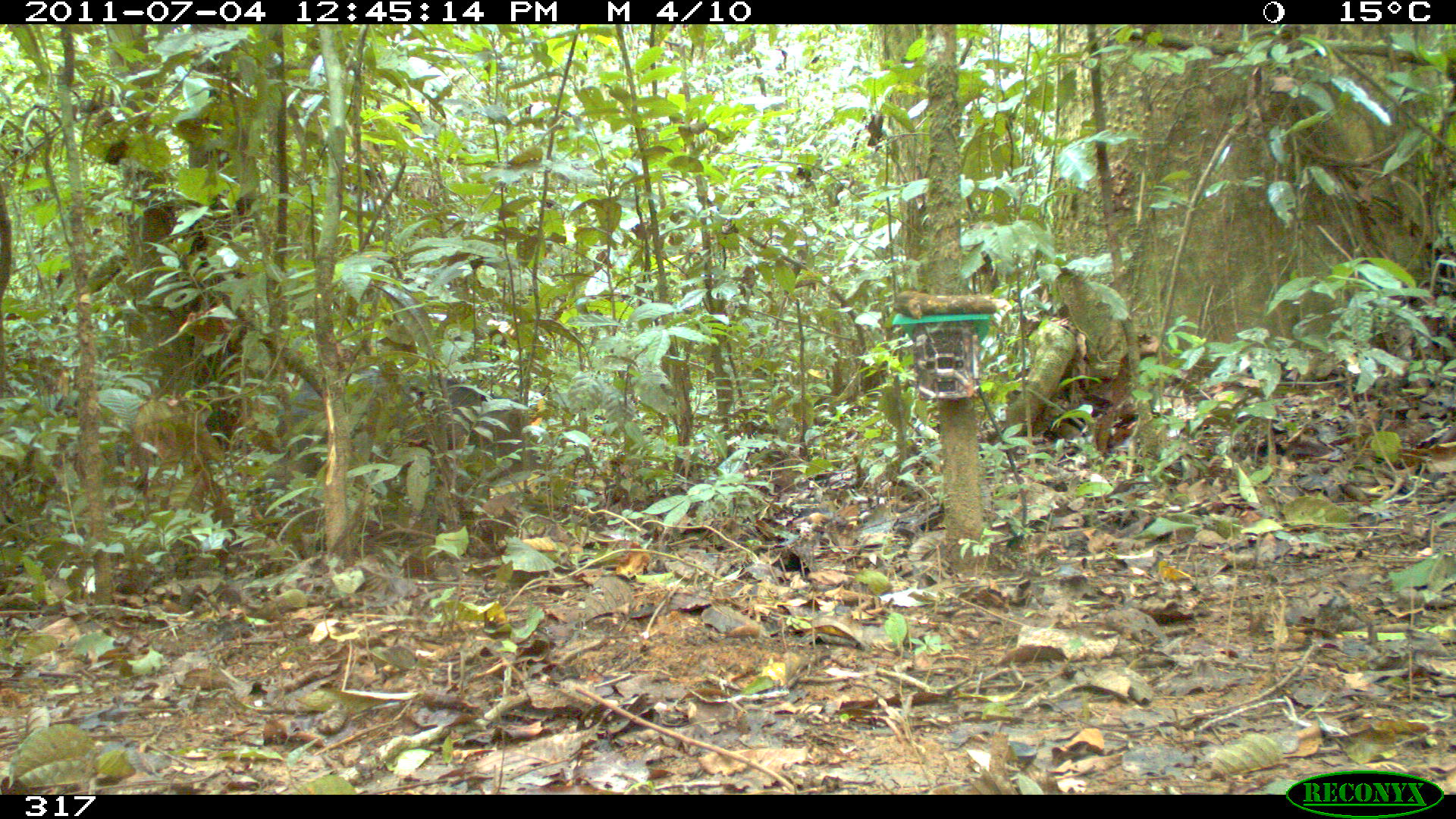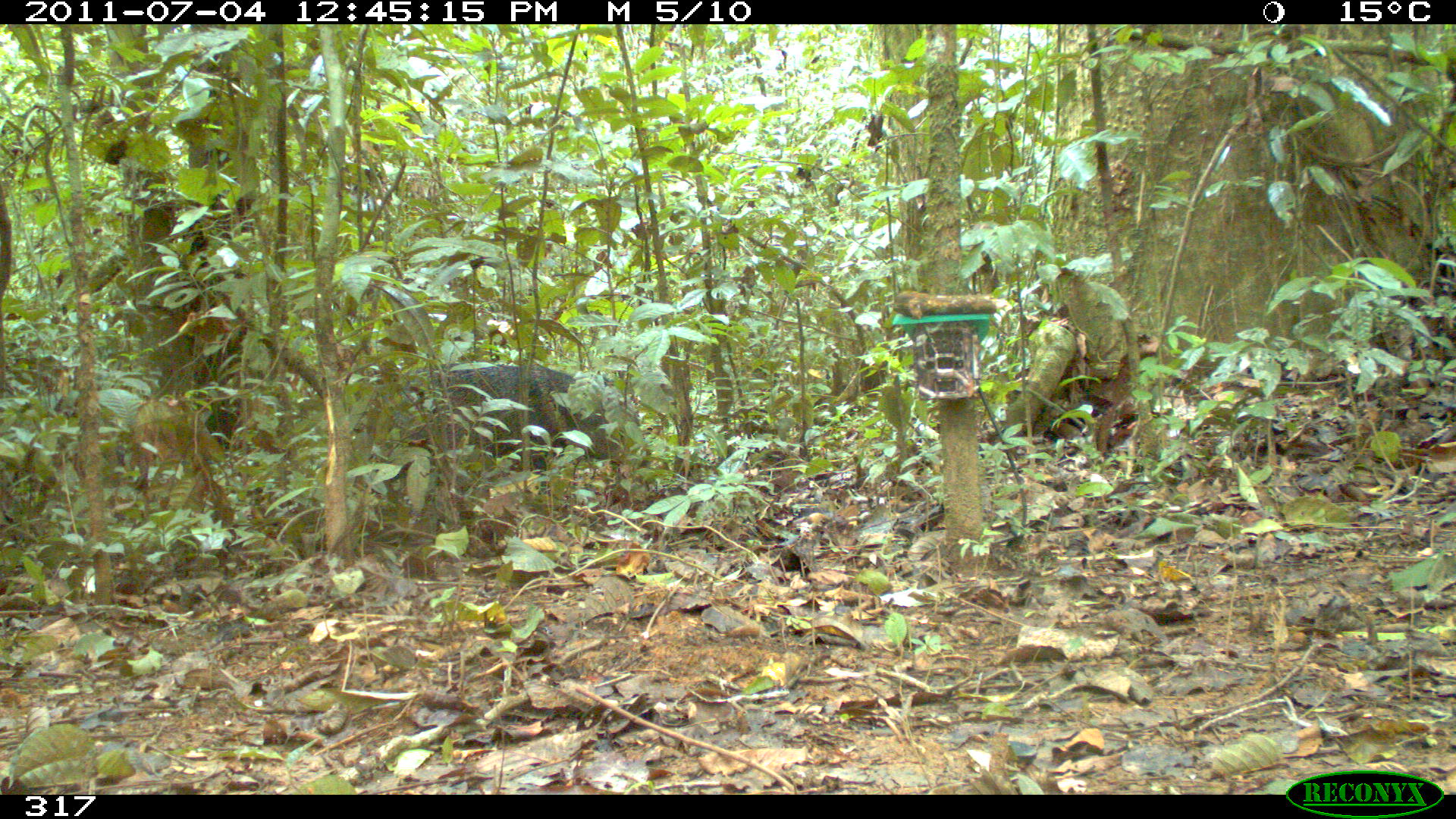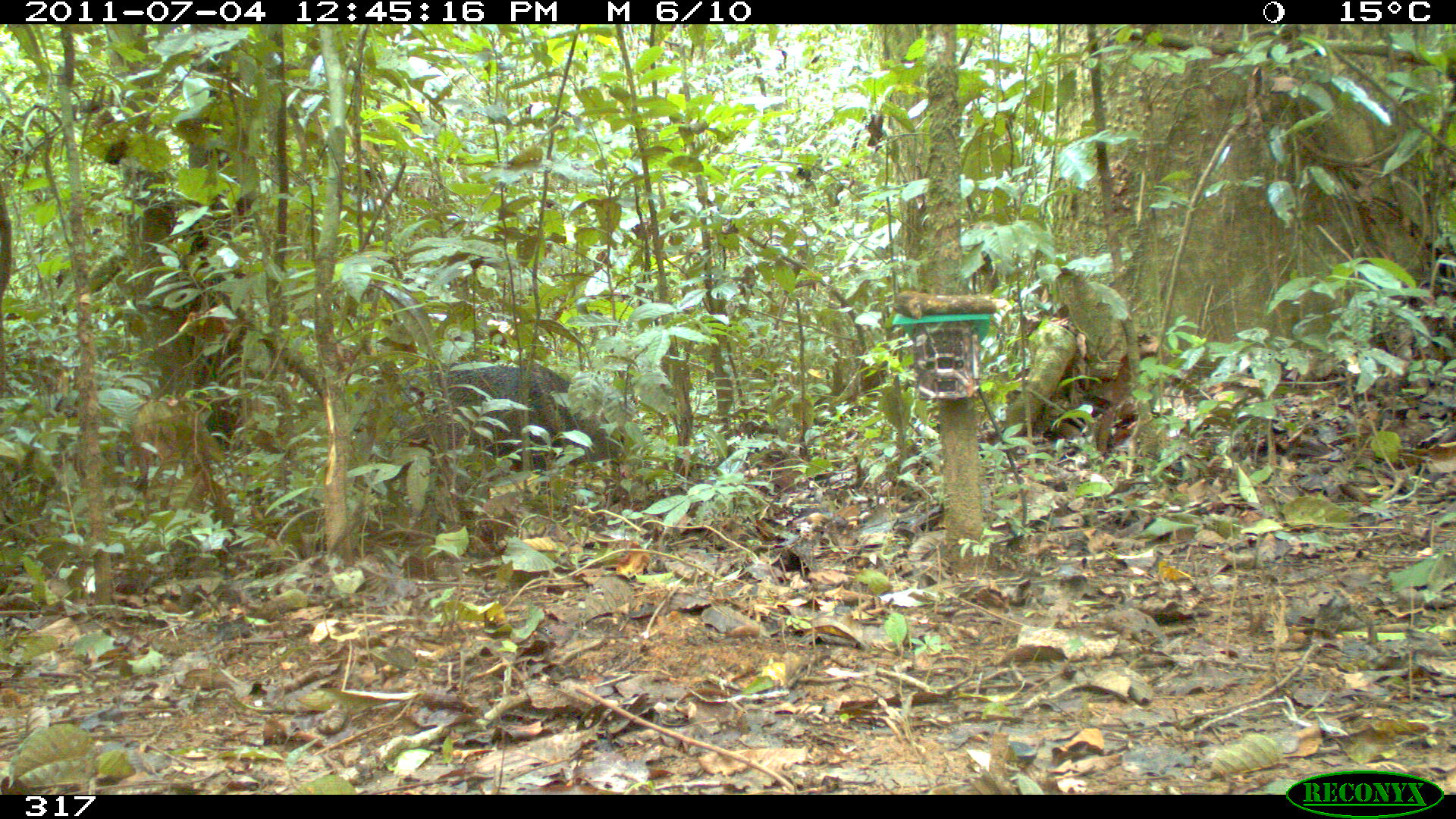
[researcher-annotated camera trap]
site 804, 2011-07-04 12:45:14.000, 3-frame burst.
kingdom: Animalia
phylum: Chordata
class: Mammalia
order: Artiodactyla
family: Tayassuidae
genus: Pecari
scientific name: Pecari tajacu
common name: collared peccary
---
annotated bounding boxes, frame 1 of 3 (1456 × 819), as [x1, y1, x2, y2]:
pecari tajacu: [282, 374, 542, 504]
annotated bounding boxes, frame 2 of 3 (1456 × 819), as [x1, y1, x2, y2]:
pecari tajacu: [393, 364, 652, 472]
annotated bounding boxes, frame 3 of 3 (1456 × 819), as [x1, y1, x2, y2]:
pecari tajacu: [369, 360, 636, 468]